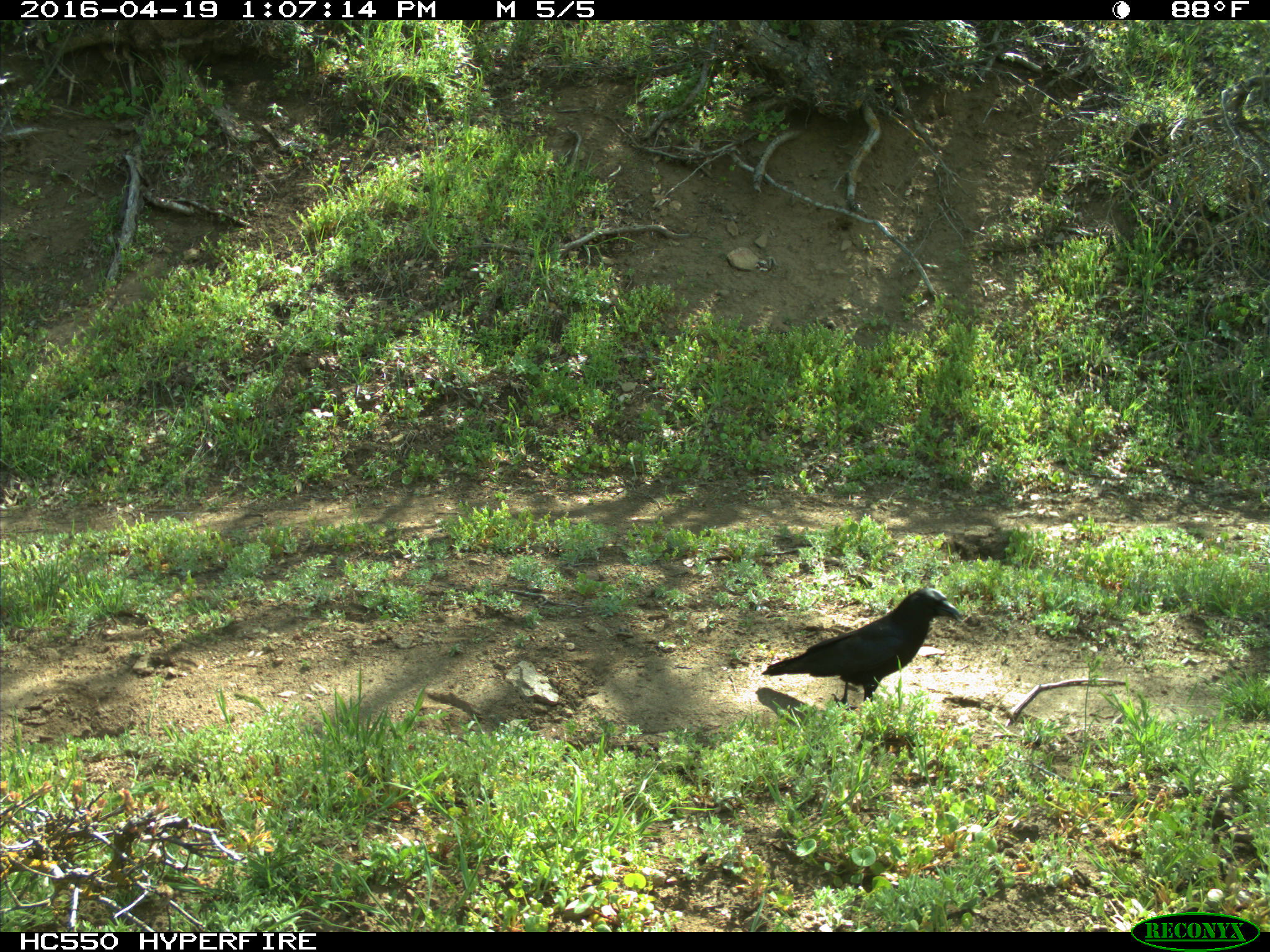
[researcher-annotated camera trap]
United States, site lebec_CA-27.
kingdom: Animalia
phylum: Chordata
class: Aves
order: Passeriformes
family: Corvidae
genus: Corvus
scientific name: Corvus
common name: crows and ravens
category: unidentified corvus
Unidentified corvus (crows and ravens) (Corvus).